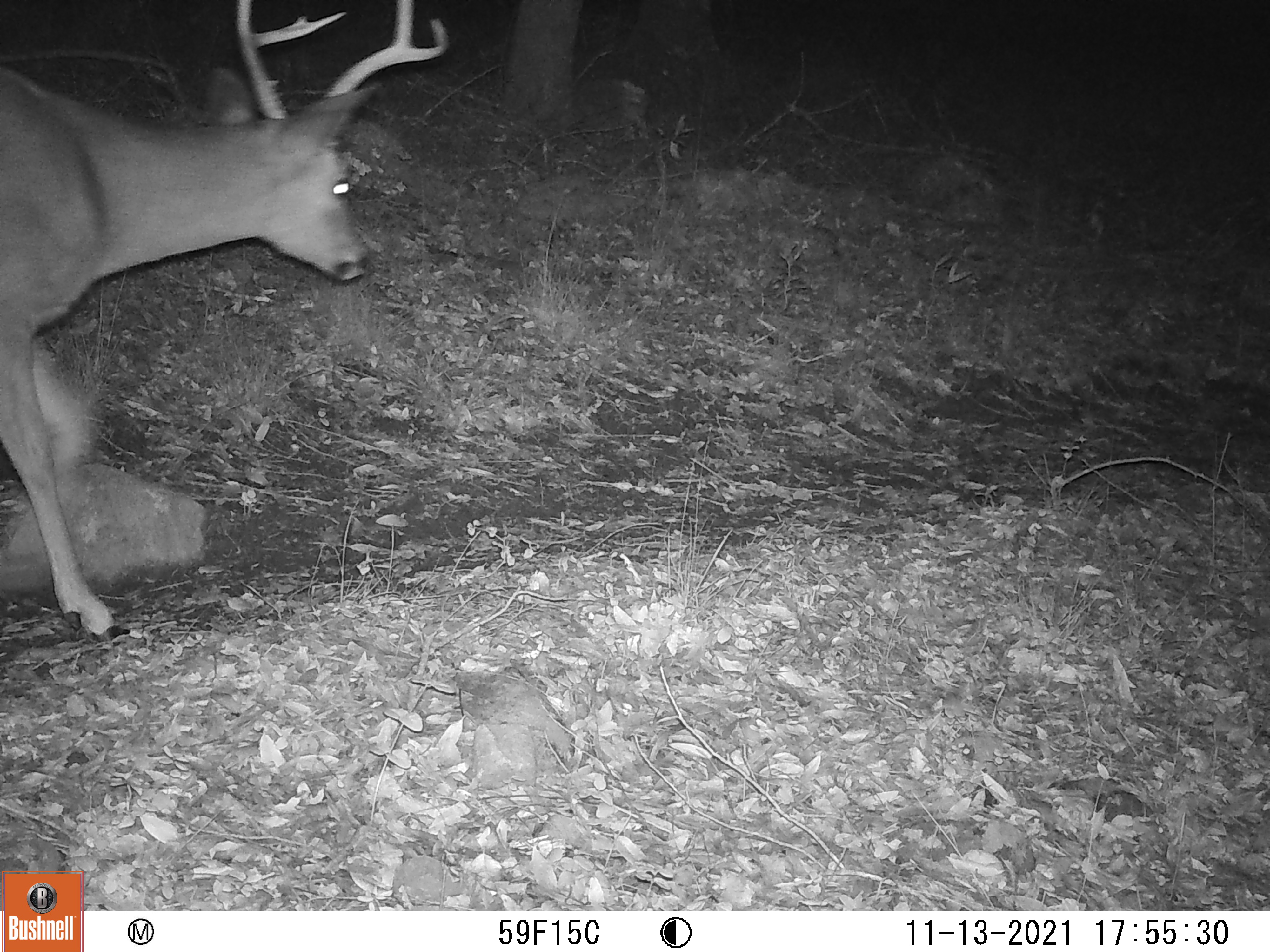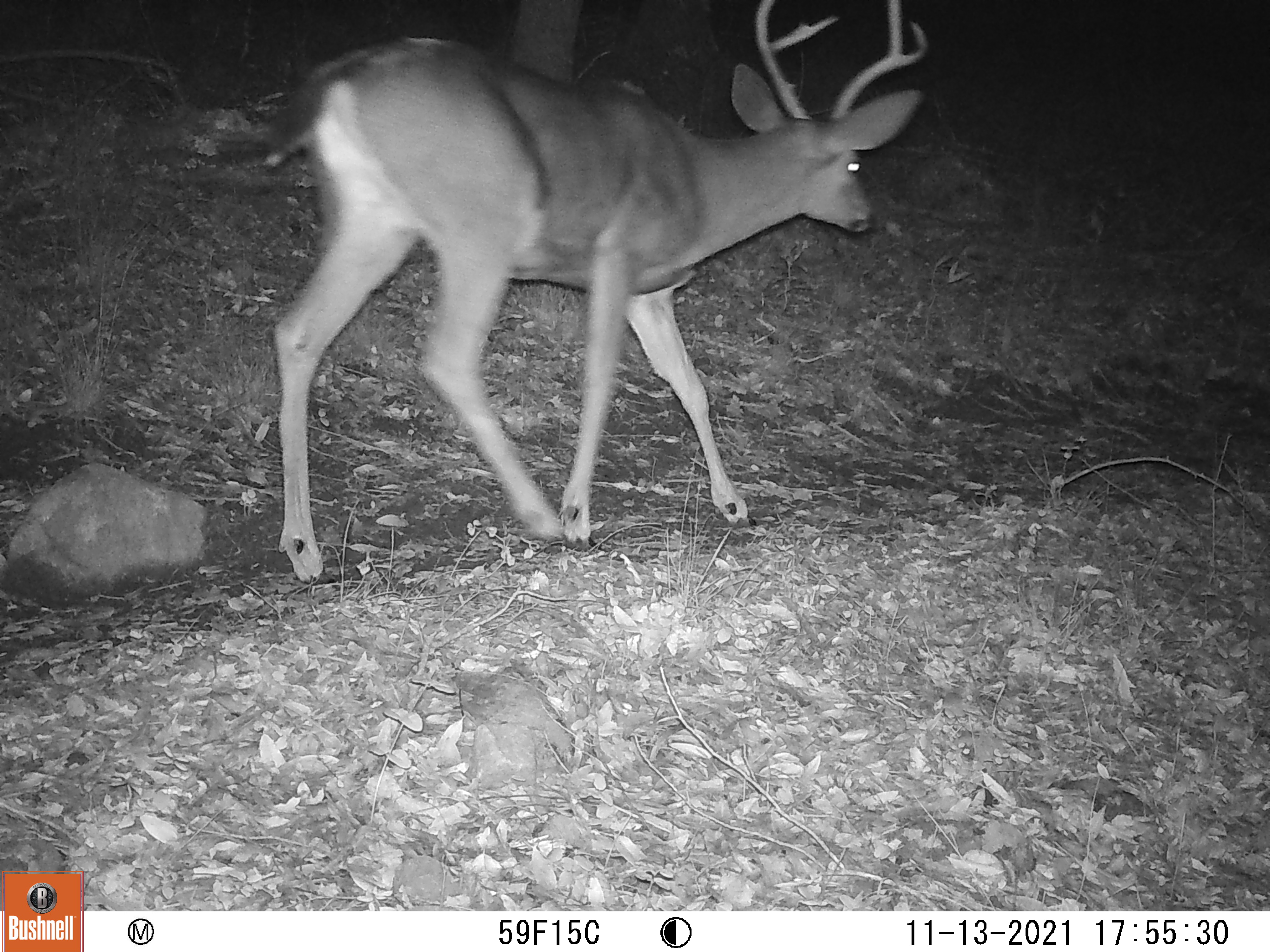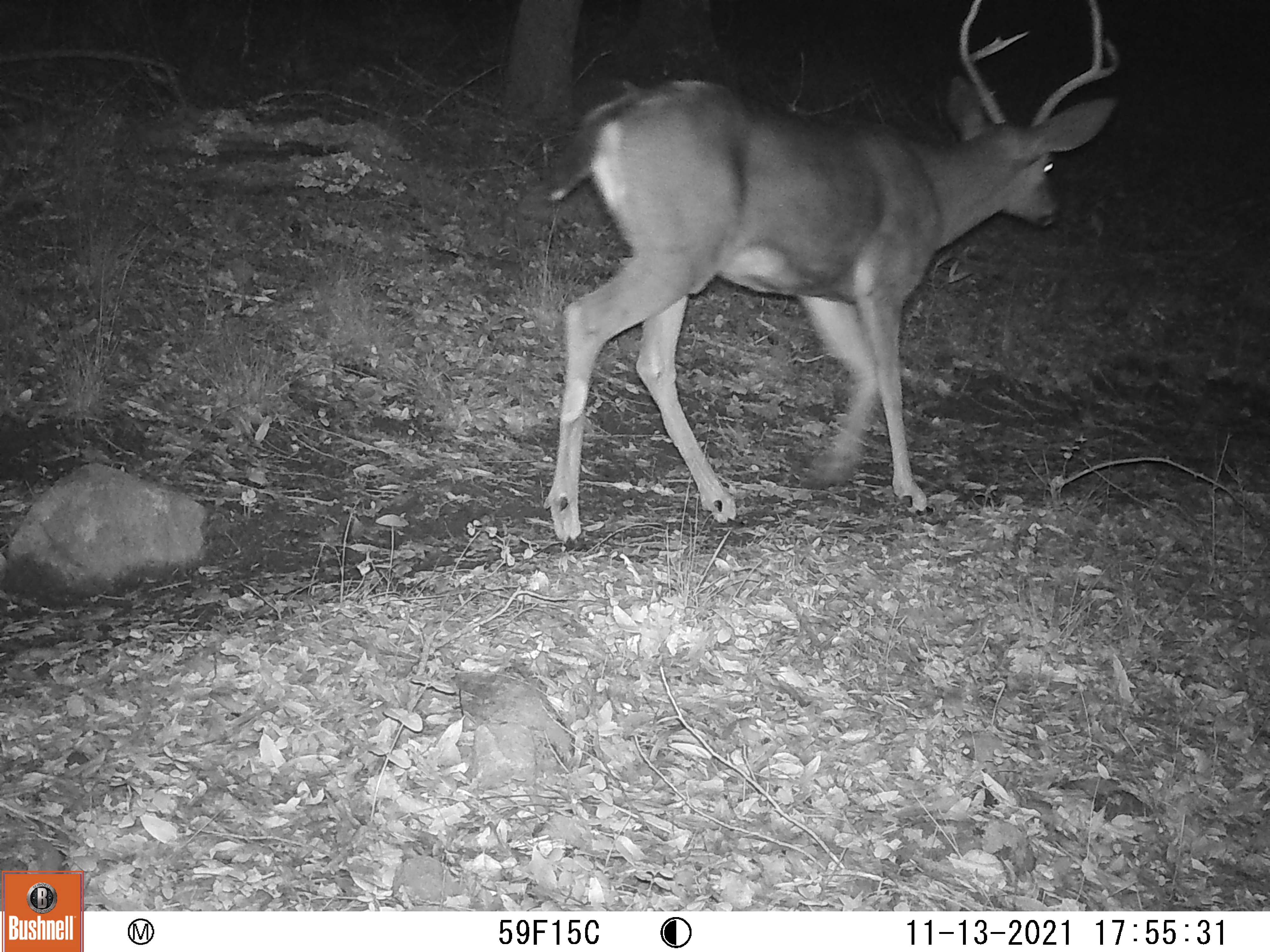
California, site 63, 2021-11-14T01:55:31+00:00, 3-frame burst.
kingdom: Animalia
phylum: Chordata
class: Mammalia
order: Artiodactyla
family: Cervidae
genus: Odocoileus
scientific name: Odocoileus hemionus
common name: mule deer